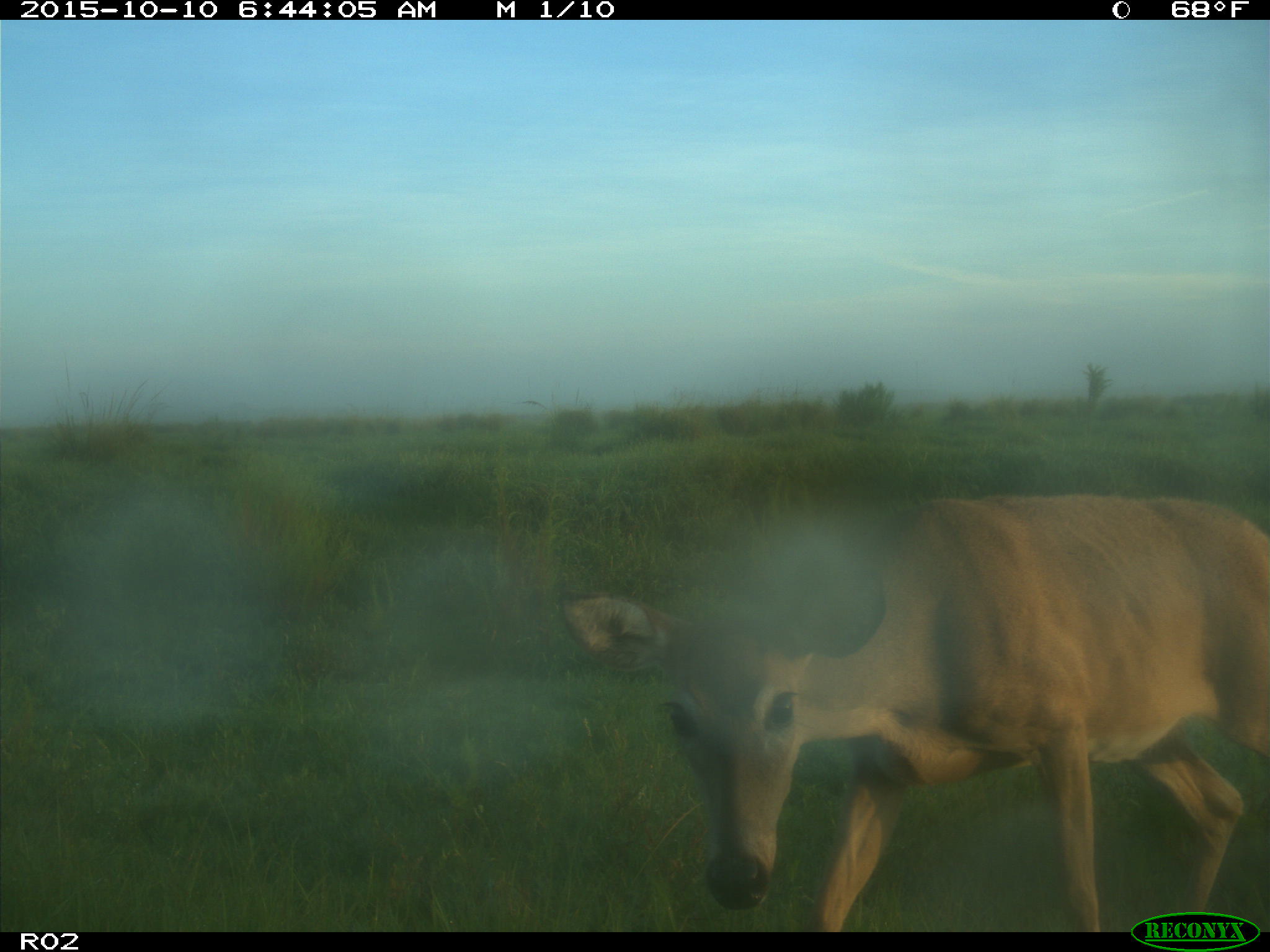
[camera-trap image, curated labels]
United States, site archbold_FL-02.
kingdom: Animalia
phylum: Chordata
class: Mammalia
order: Artiodactyla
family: Cervidae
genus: Odocoileus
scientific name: Odocoileus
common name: deer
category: unidentified deer